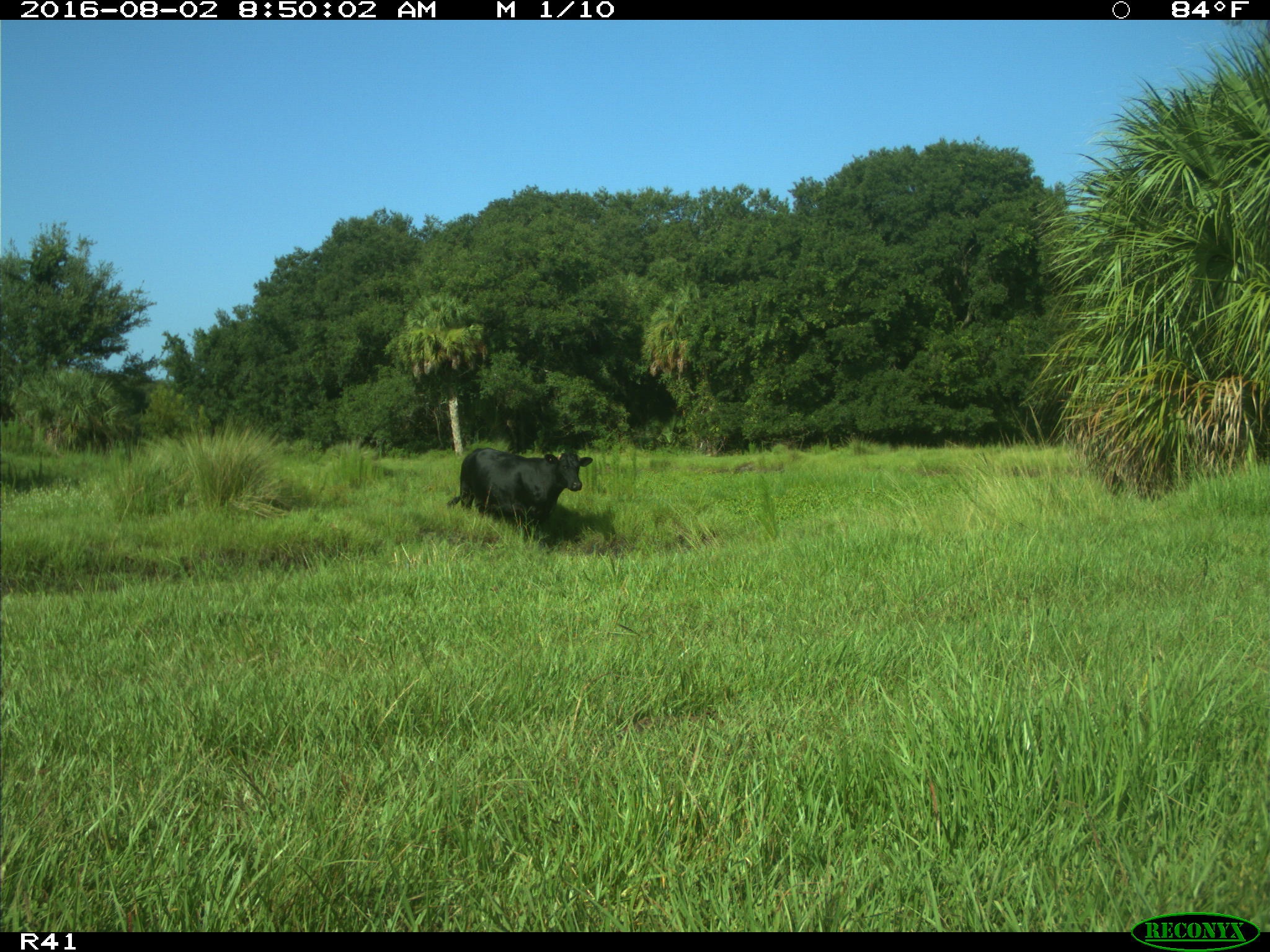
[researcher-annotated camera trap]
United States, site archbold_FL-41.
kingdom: Animalia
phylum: Chordata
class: Mammalia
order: Artiodactyla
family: Bovidae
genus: Bos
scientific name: Bos taurus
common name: domestic cow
Bos taurus (domestic cow).